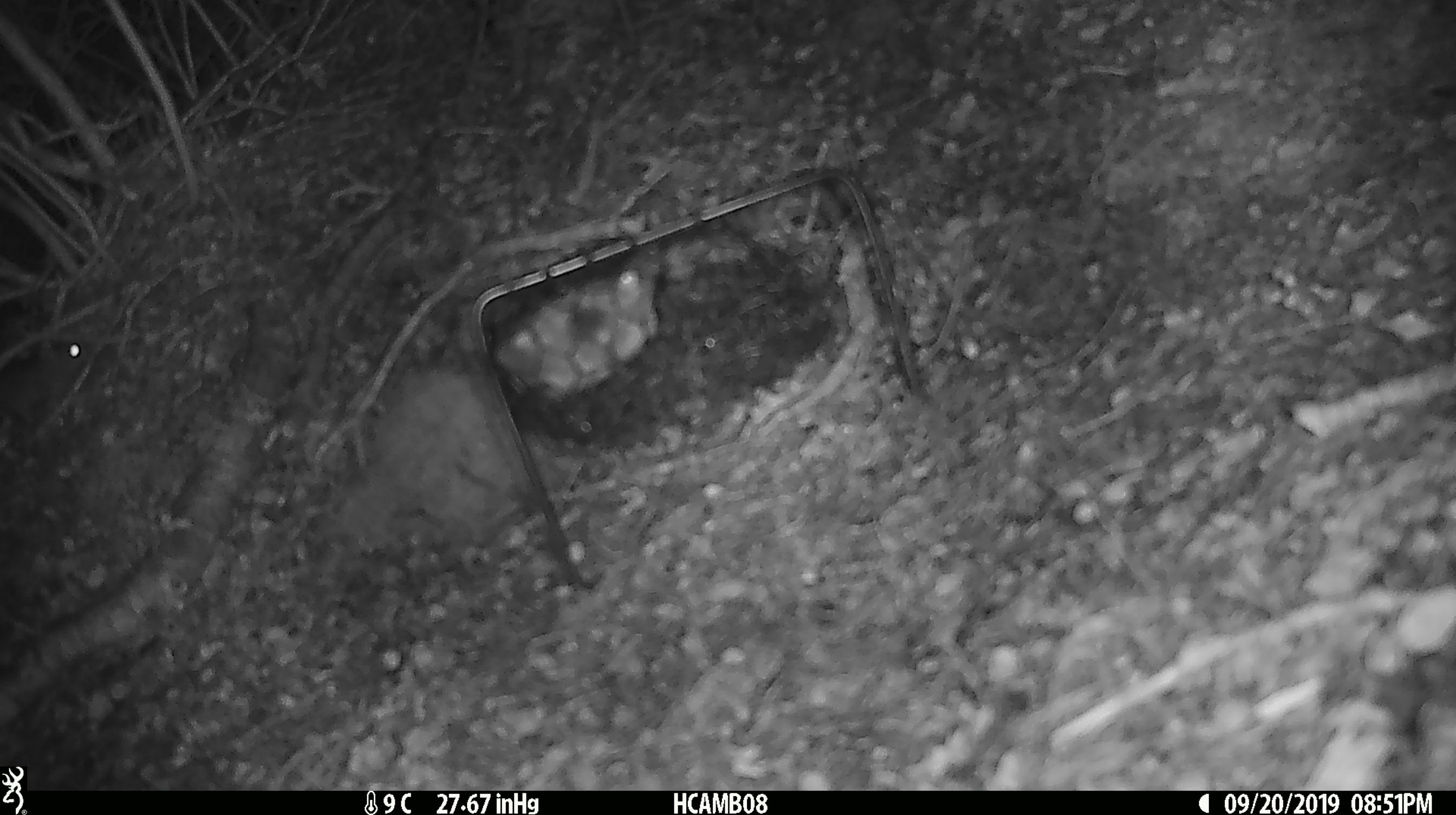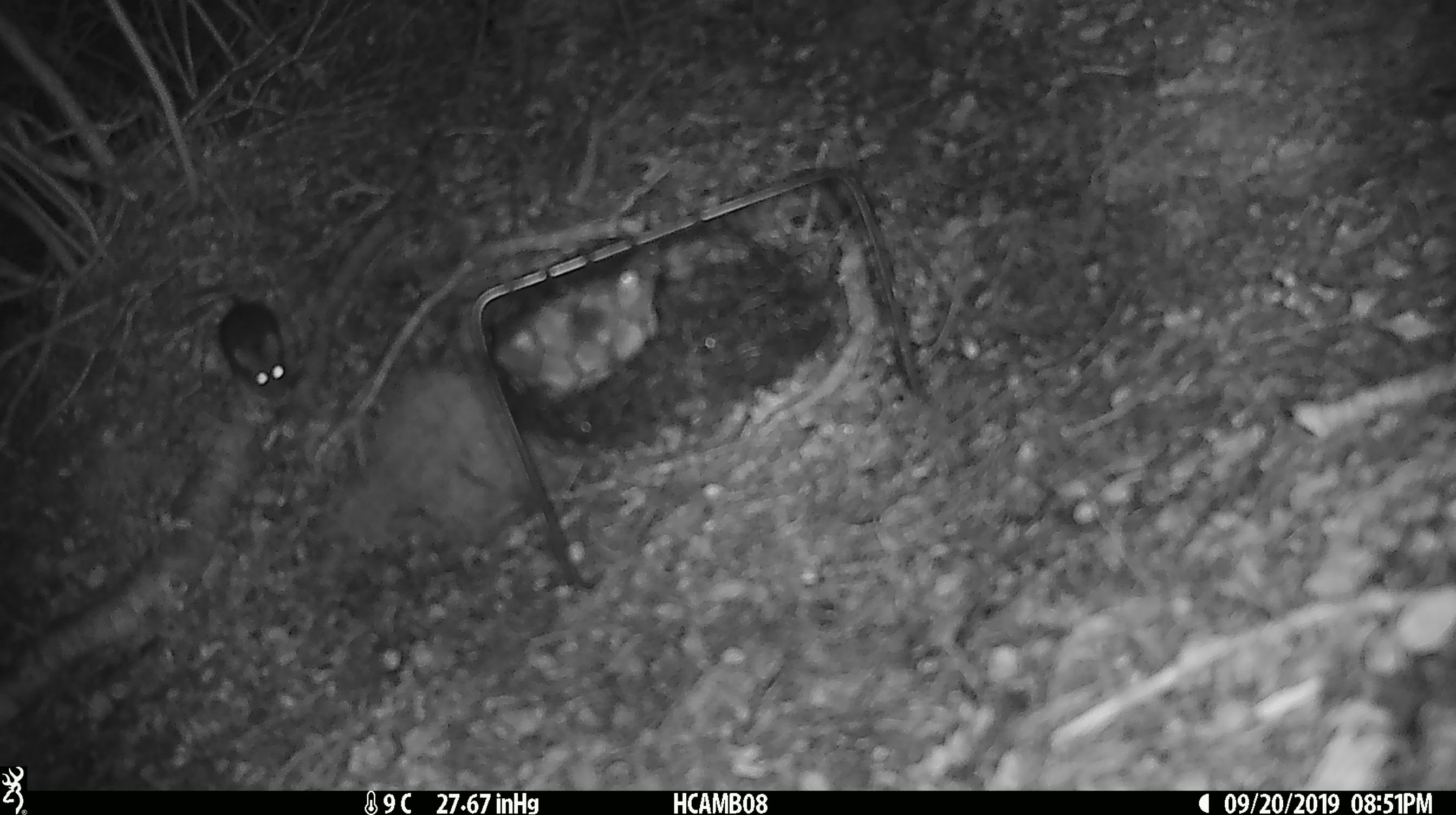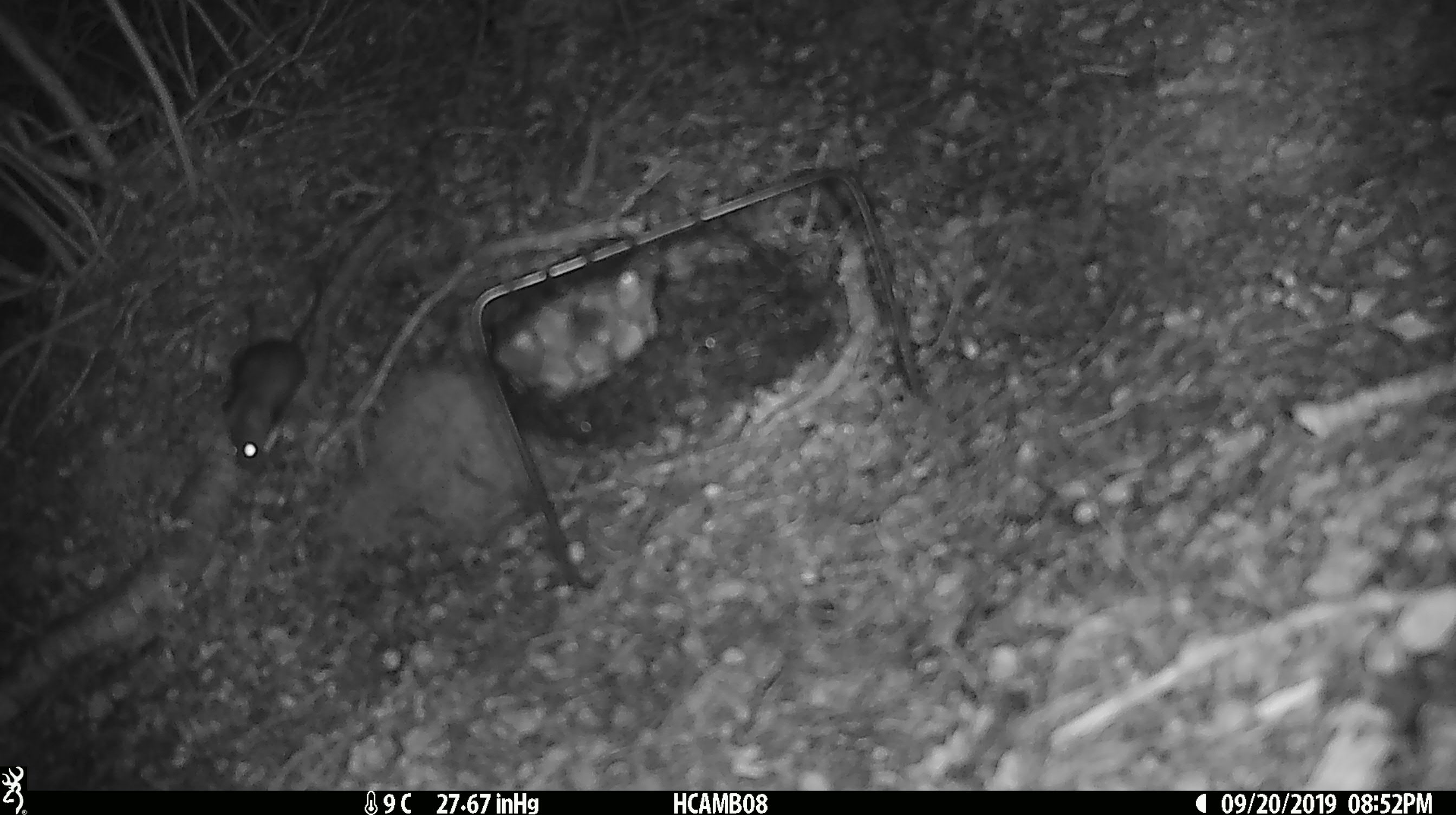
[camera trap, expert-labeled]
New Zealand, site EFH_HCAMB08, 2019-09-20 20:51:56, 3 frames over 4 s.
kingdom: Animalia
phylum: Chordata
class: Mammalia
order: Rodentia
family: Muridae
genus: Mus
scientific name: Mus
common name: mouse